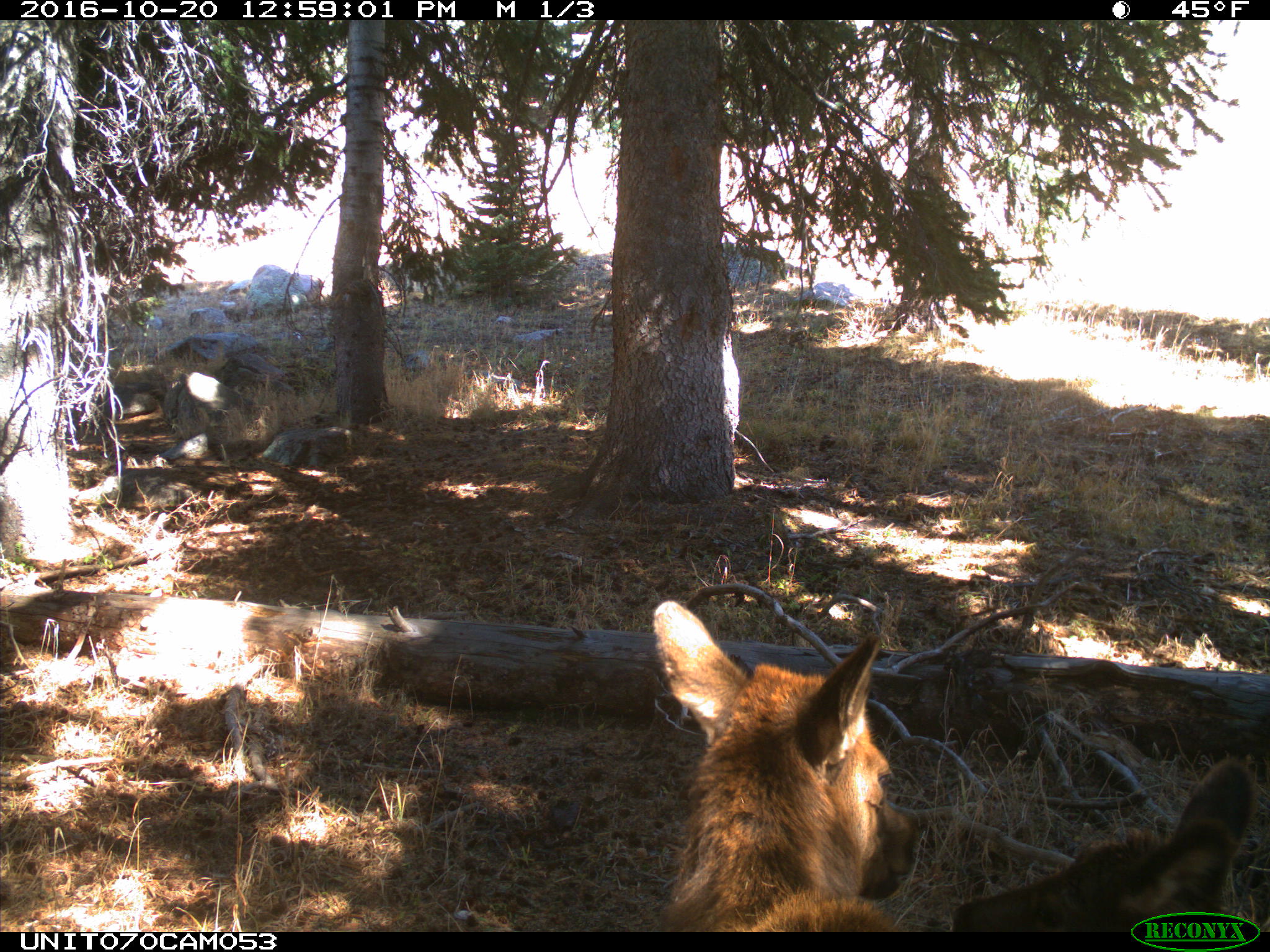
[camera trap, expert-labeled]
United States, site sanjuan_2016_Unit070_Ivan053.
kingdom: Animalia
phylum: Chordata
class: Mammalia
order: Artiodactyla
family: Cervidae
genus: Cervus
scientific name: Cervus elaphus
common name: red deer